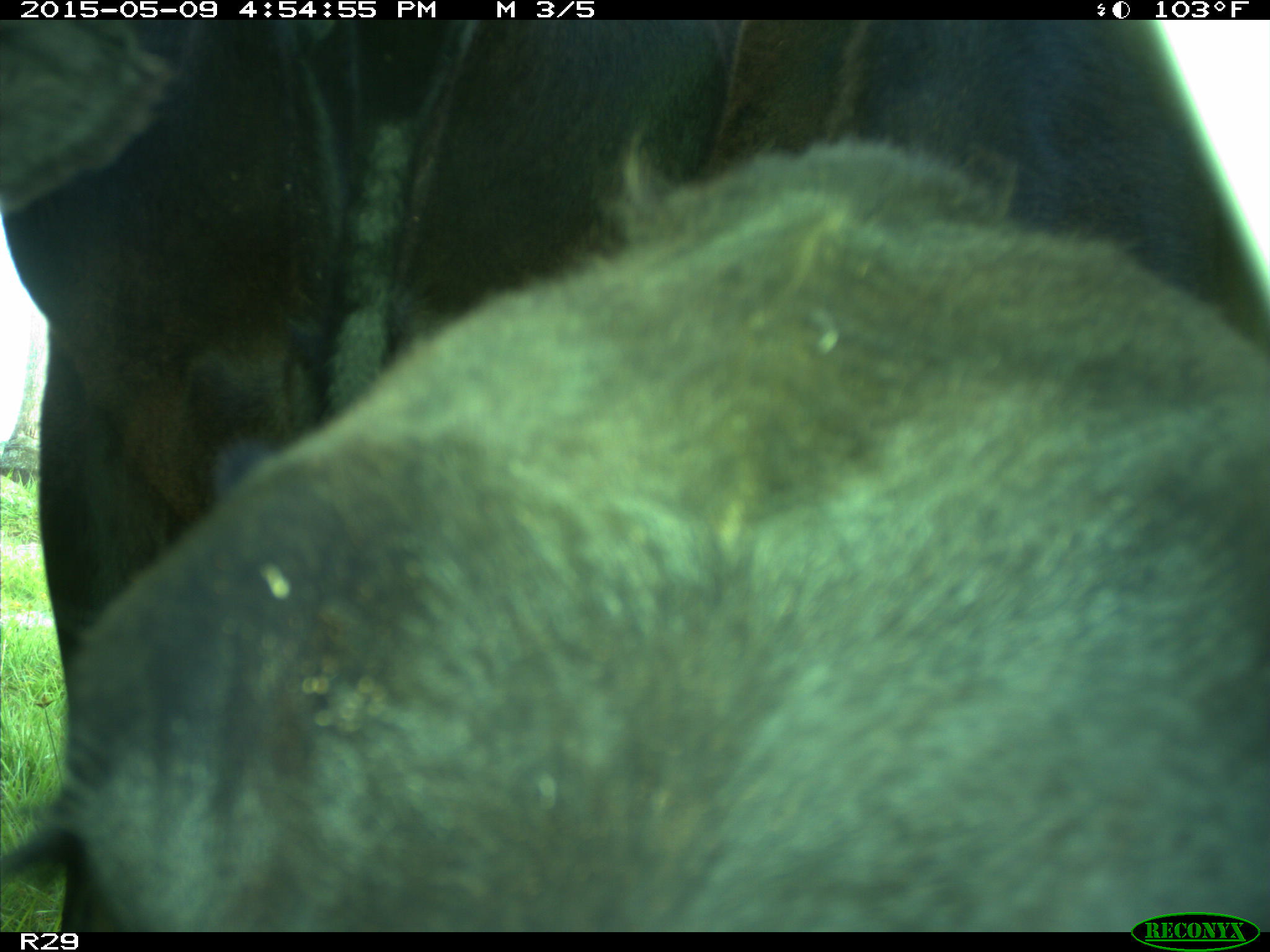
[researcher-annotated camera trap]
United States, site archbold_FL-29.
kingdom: Animalia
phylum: Chordata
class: Mammalia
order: Artiodactyla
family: Bovidae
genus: Bos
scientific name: Bos taurus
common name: domestic cow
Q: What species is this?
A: Bos taurus (domestic cow).